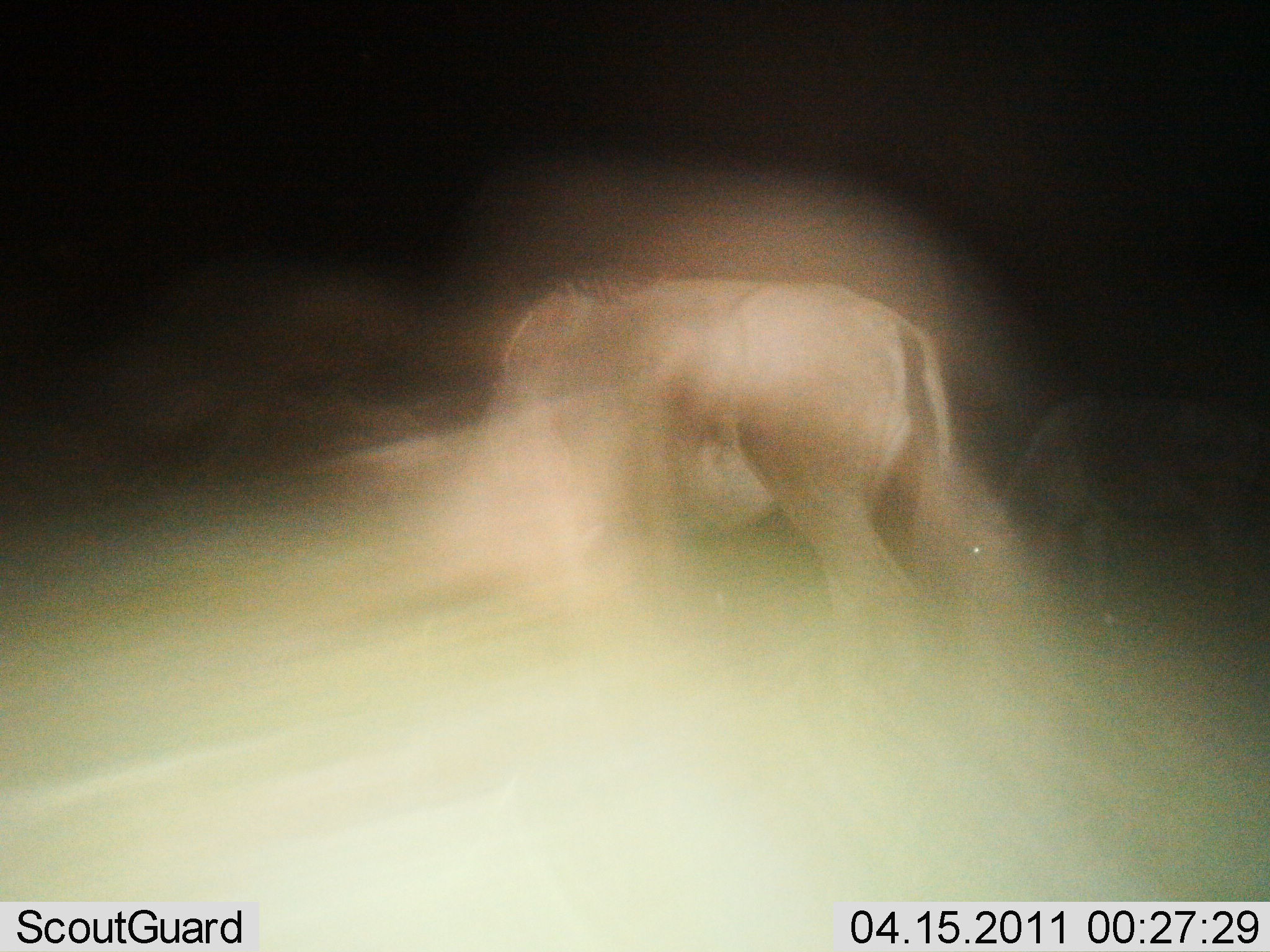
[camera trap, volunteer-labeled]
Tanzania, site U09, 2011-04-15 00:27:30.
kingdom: Animalia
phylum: Chordata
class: Mammalia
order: Artiodactyla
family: Bovidae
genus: Connochaetes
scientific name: Connochaetes taurinus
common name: blue wildebeest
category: wildebeest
Wildebeest (blue wildebeest) (Connochaetes taurinus), count 2. Behavior (volunteer vote fractions): standing 33%, resting 0%, moving 17%, interacting 17%. Young present (vote fraction): 0%. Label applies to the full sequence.